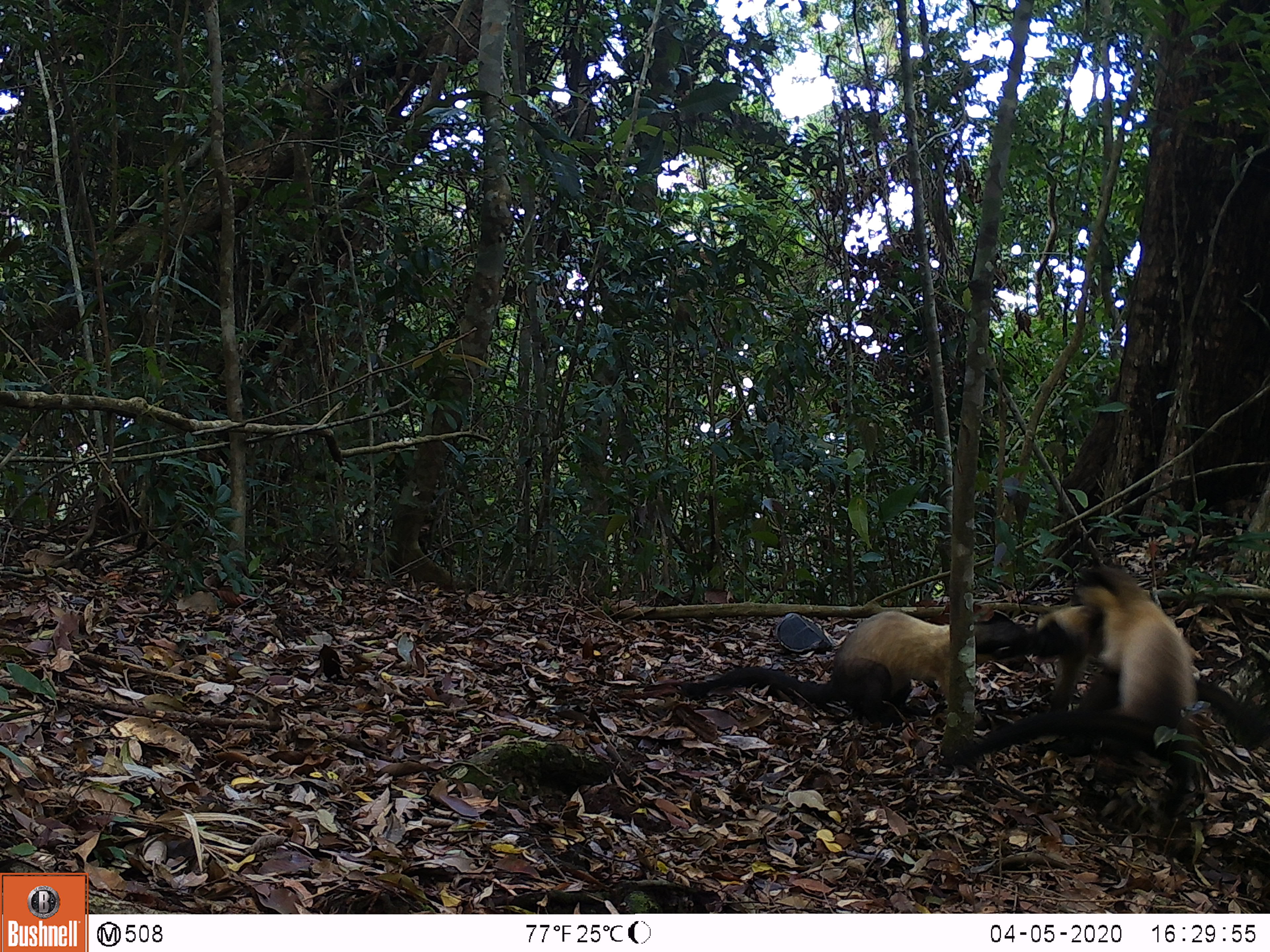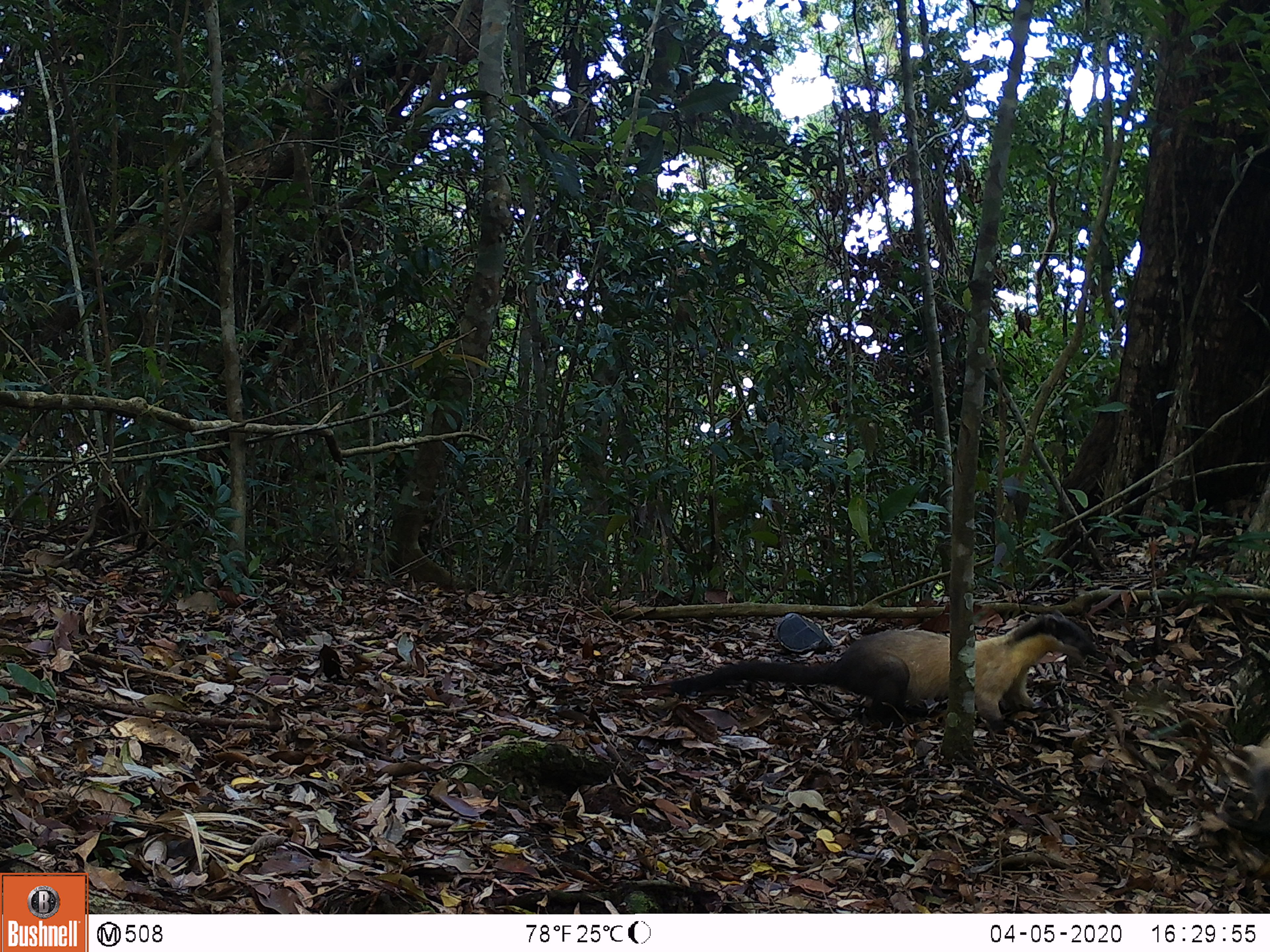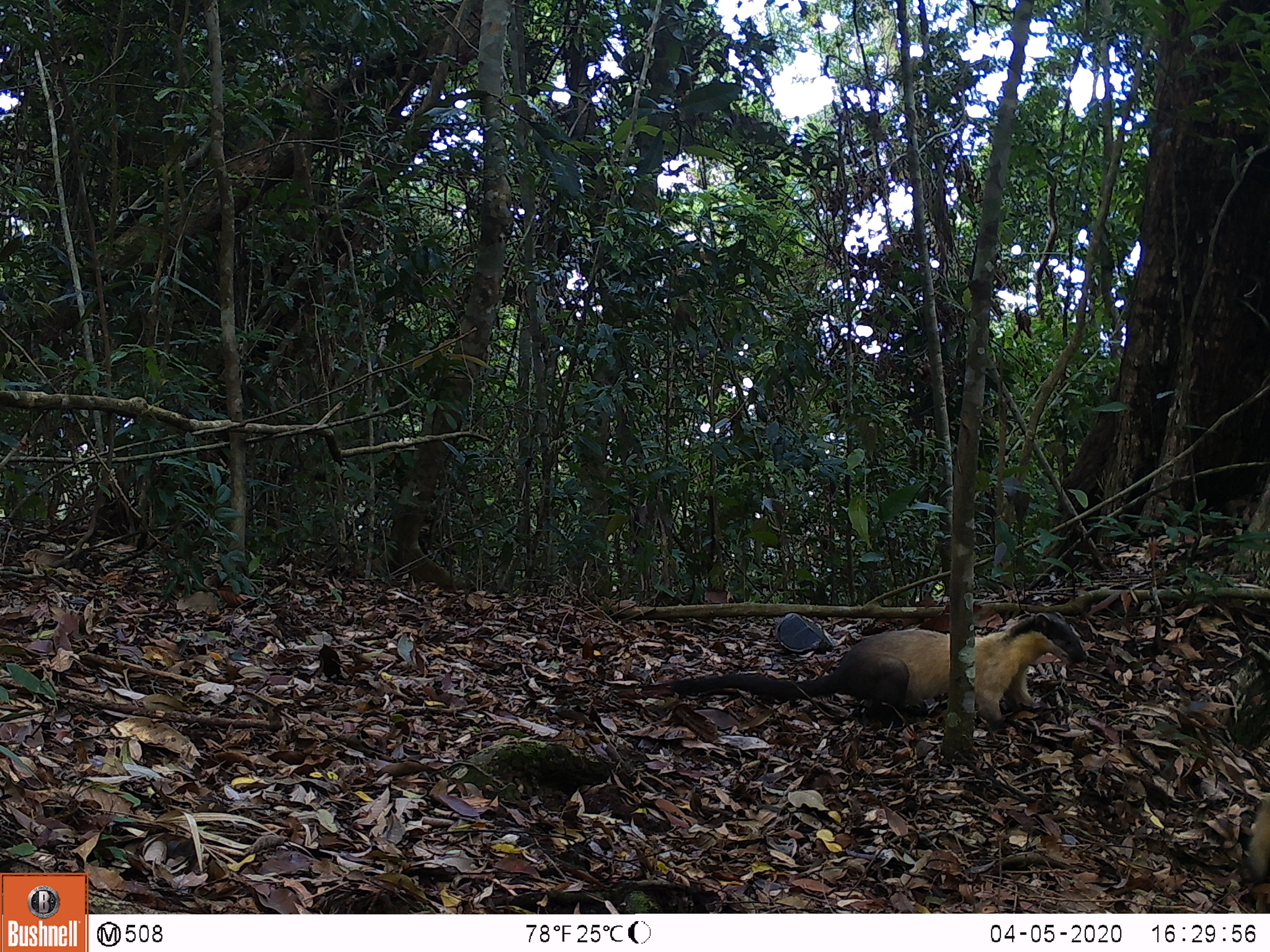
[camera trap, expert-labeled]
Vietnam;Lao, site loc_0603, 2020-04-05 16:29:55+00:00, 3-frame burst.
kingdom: Animalia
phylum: Chordata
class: Mammalia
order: Carnivora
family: Mustelidae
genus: Martes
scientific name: Martes flavigula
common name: yellow-throated marten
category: yellow throated marten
Yellow throated marten (yellow-throated marten) (Martes flavigula). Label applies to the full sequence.